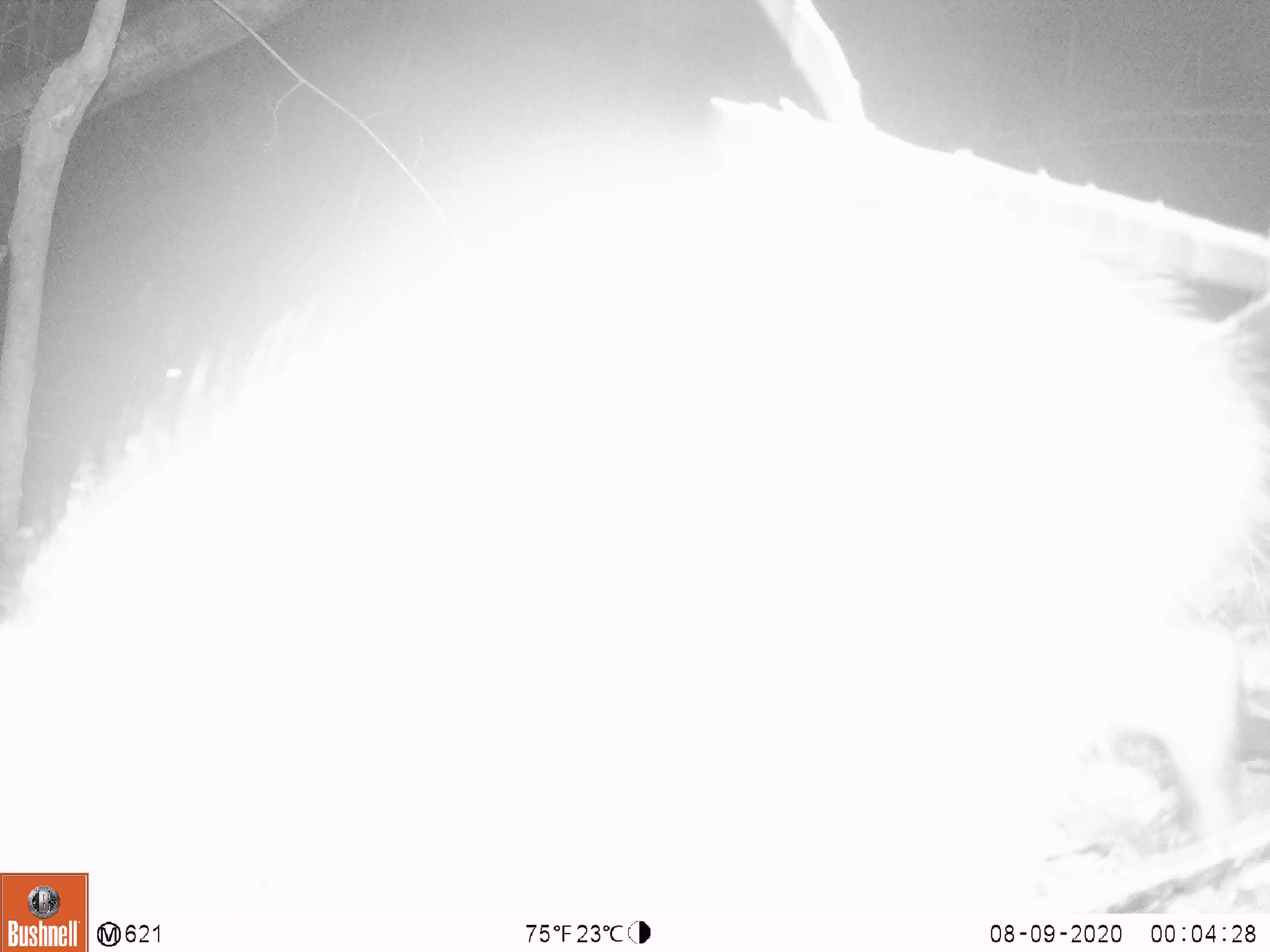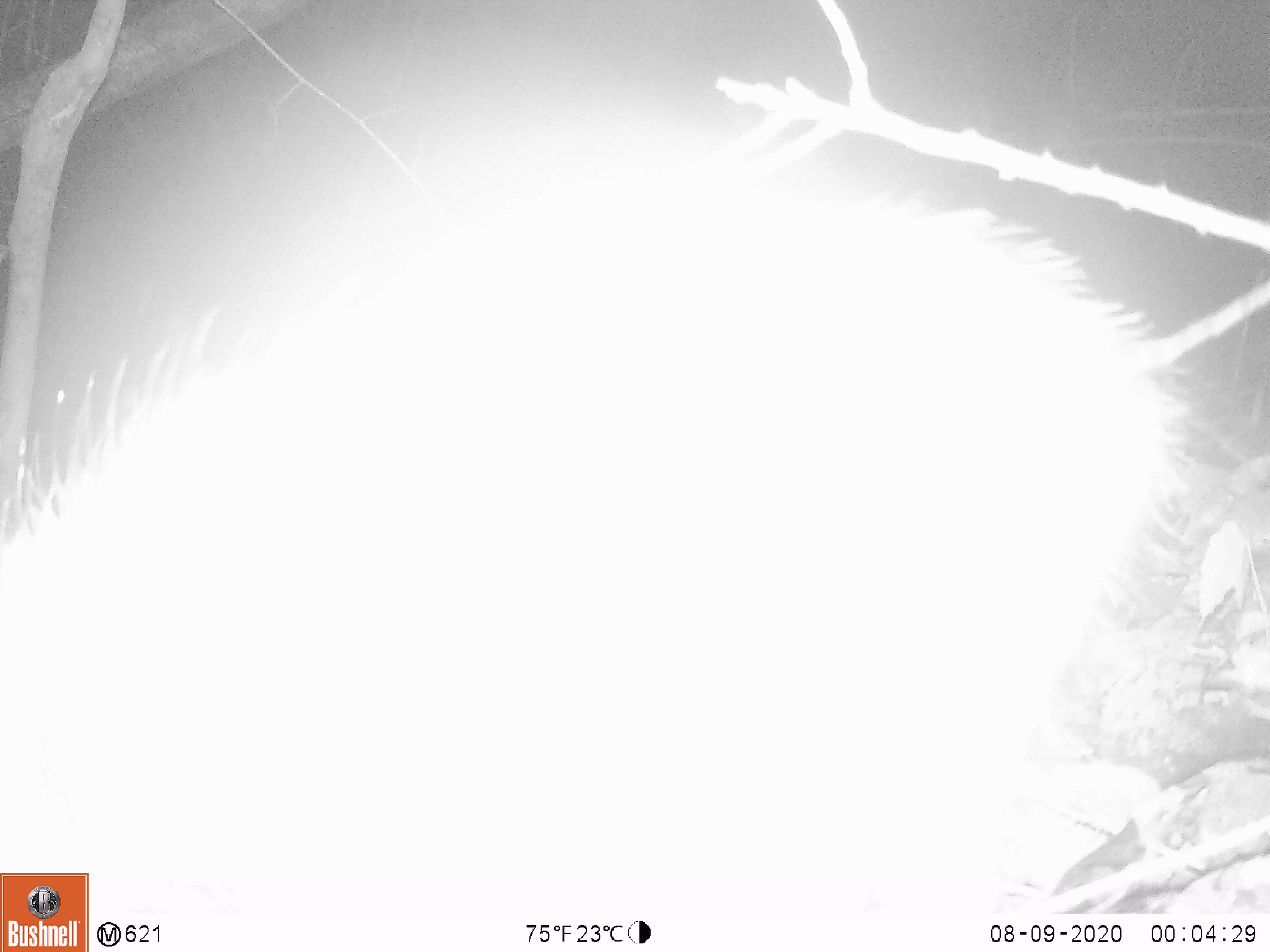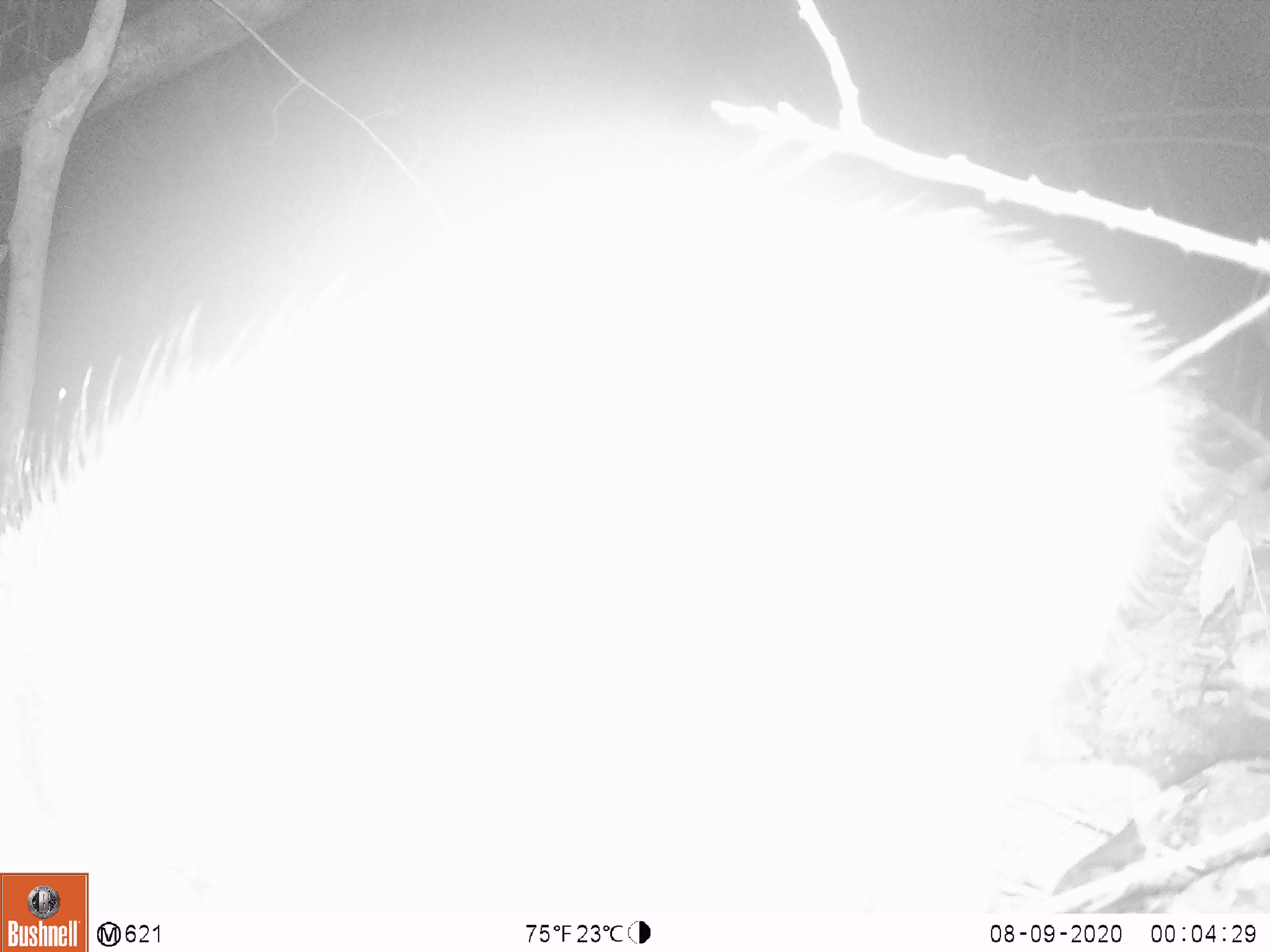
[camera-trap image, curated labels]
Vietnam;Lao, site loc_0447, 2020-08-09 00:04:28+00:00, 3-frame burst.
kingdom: Animalia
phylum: Chordata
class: Mammalia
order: Artiodactyla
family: Suidae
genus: Sus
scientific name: Sus scrofa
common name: eurasian wild pig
Eurasian wild pig (Sus scrofa). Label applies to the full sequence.